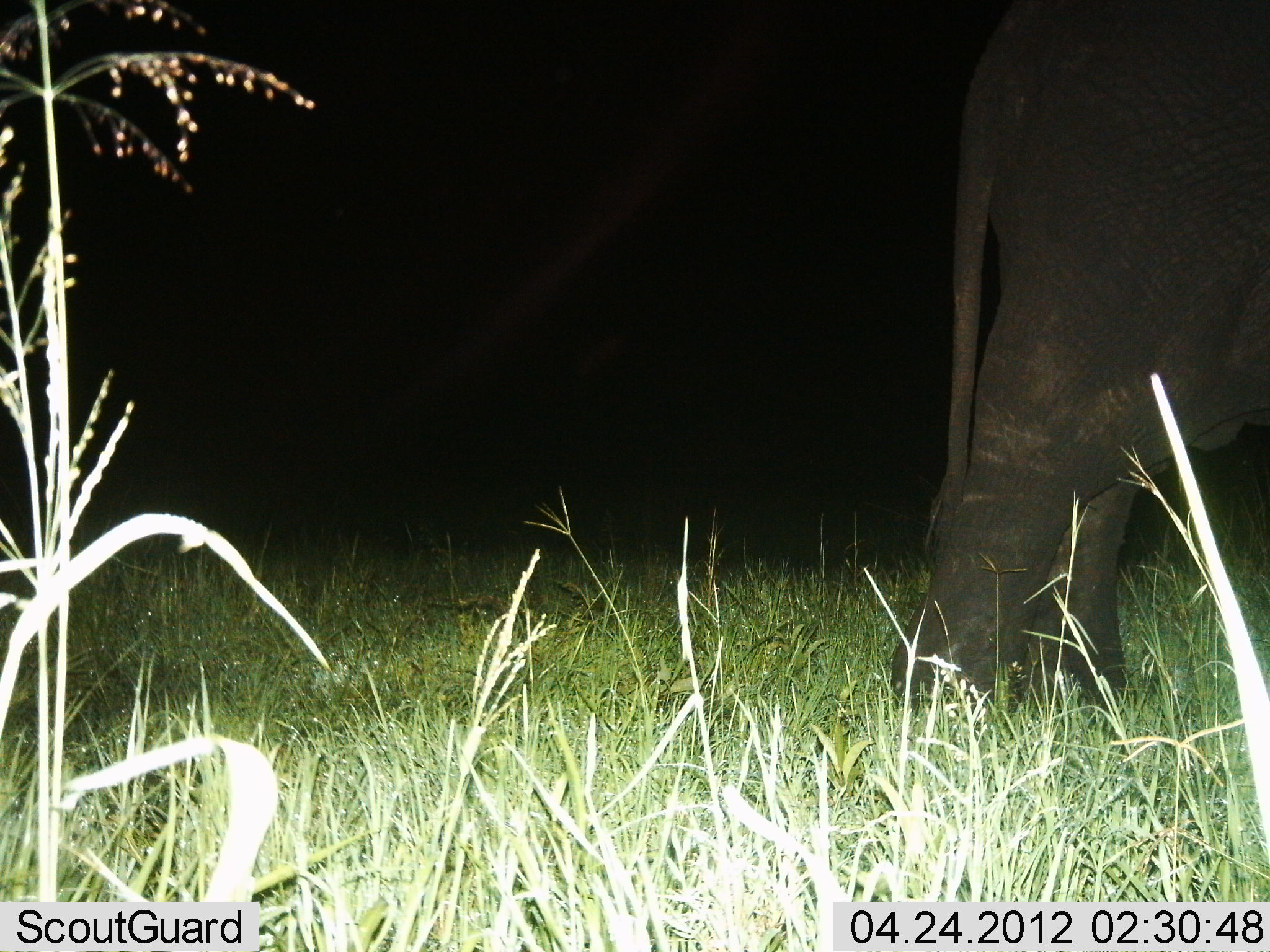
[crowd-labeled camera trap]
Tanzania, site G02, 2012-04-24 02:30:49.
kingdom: Animalia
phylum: Chordata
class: Mammalia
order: Proboscidea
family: Elephantidae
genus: Loxodonta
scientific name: Loxodonta africana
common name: african bush elephant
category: elephant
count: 1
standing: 84%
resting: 0%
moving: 16%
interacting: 0%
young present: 5%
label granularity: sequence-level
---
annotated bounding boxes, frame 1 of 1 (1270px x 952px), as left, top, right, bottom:
animal: 884, 0, 1269, 748